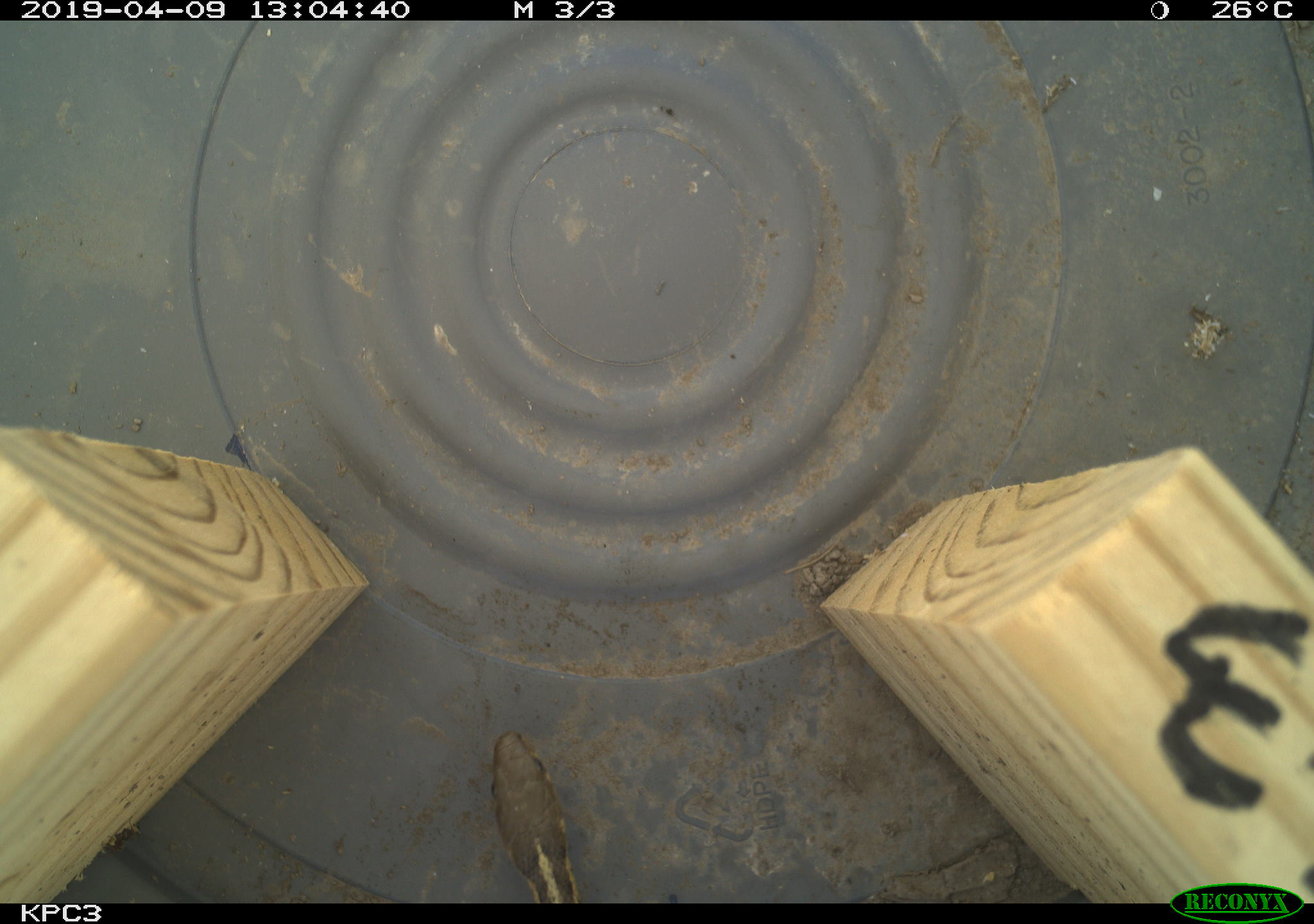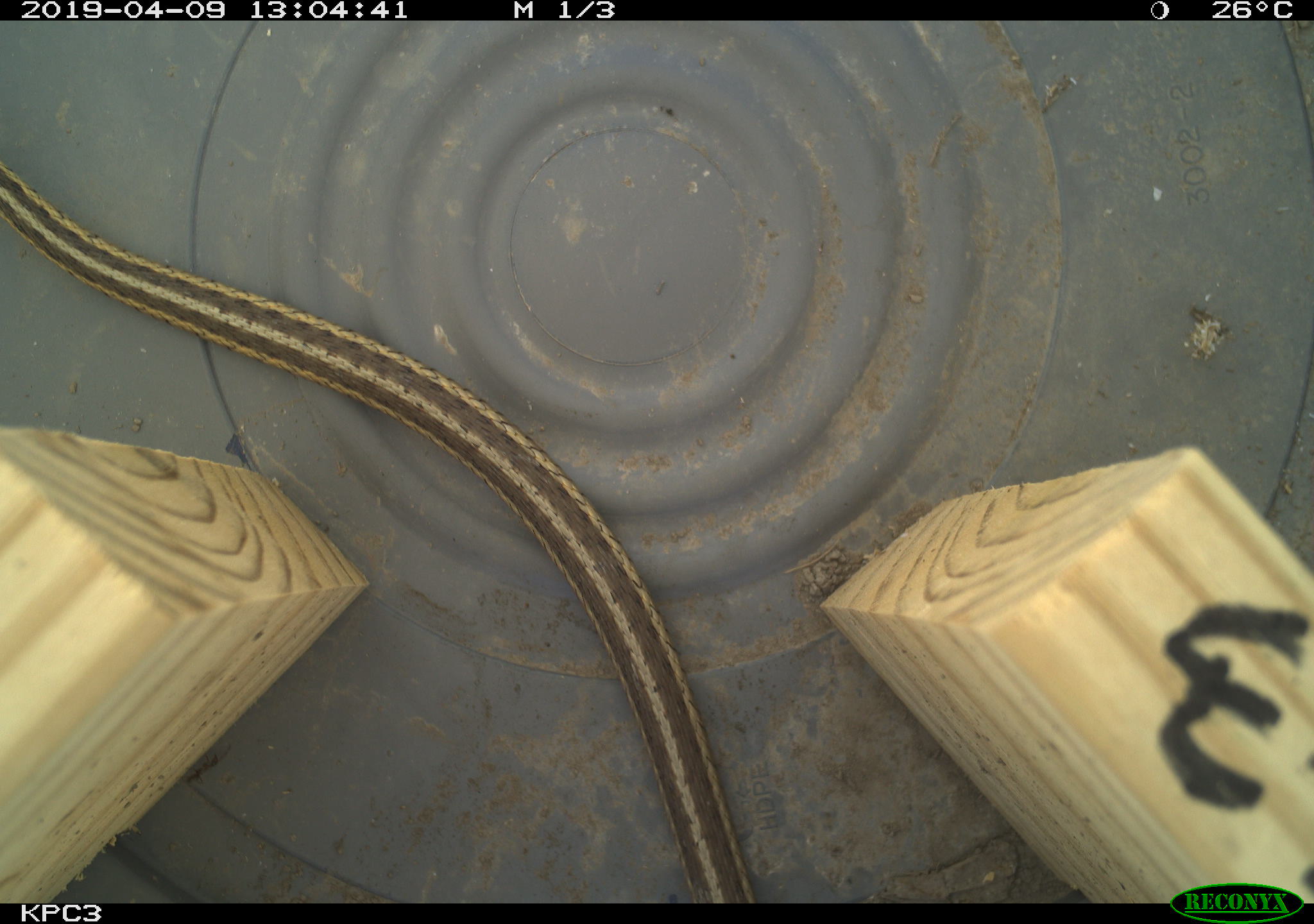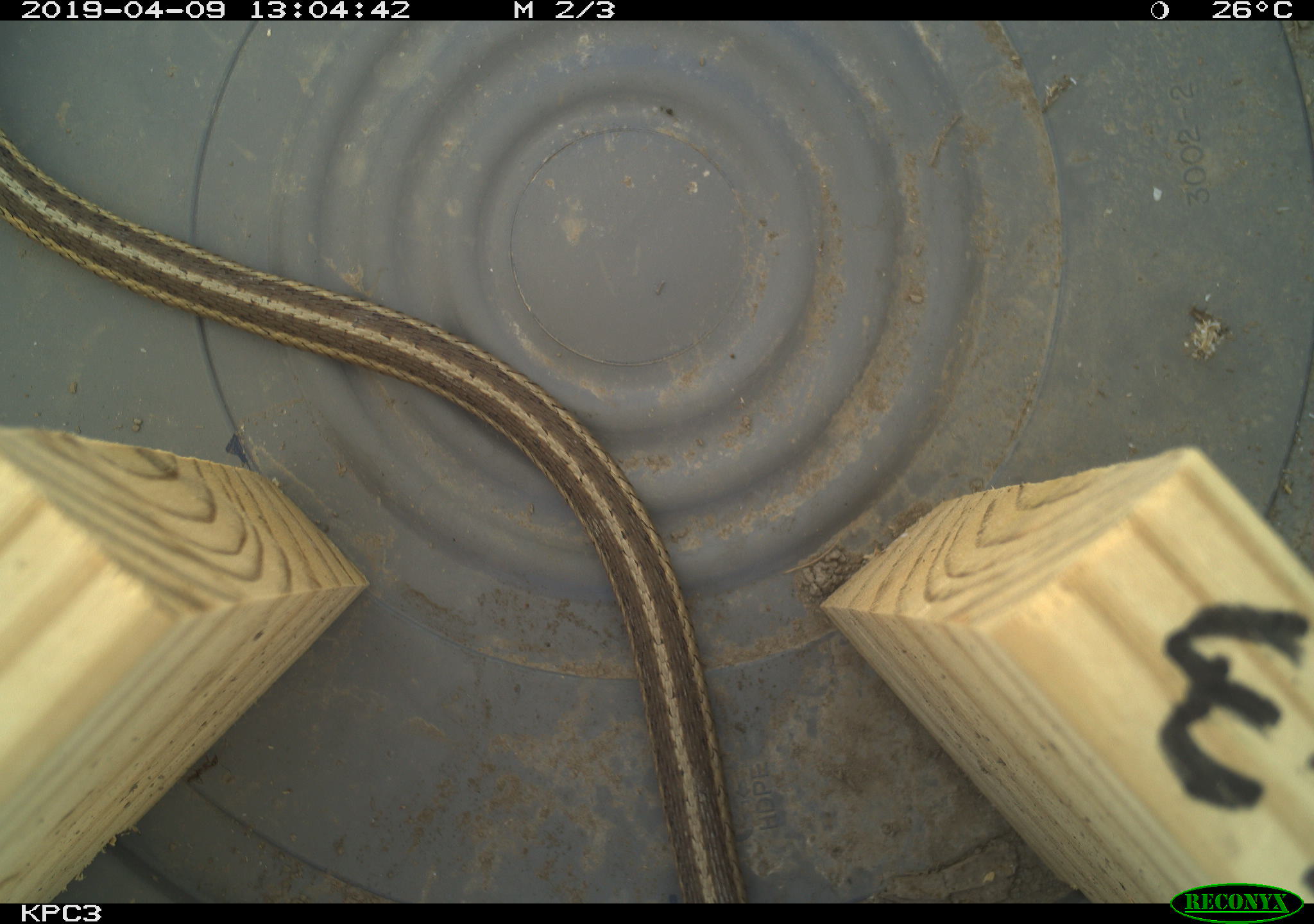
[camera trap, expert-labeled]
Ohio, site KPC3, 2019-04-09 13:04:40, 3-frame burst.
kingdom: Animalia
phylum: Chordata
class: Reptilia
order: Squamata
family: Colubridae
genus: Thamnophis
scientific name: Thamnophis sirtalis sirtalis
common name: eastern gartersnake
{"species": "eastern gartersnake (Thamnophis sirtalis sirtalis)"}